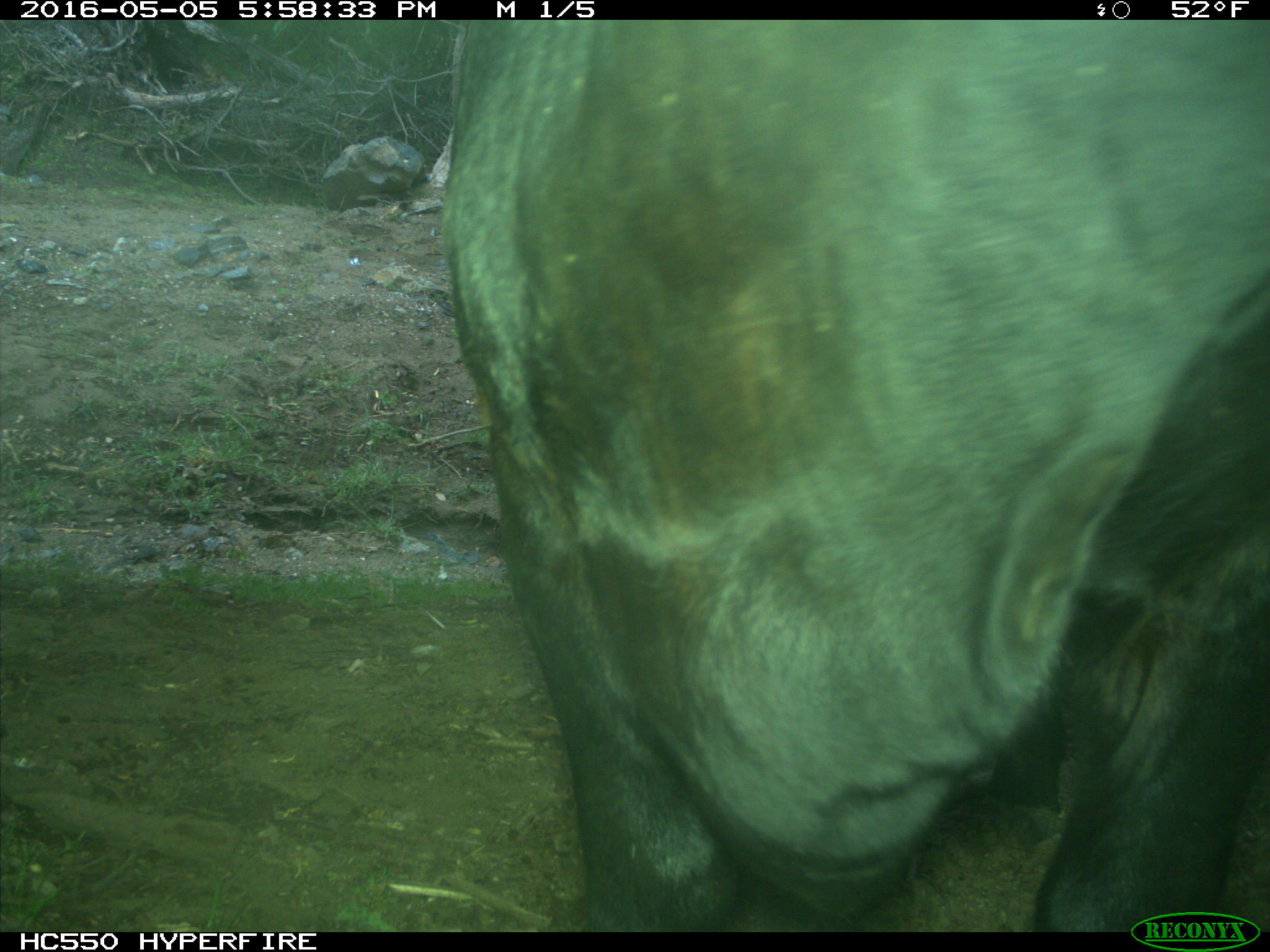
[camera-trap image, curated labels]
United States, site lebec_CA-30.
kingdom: Animalia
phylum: Chordata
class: Mammalia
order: Artiodactyla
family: Bovidae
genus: Bos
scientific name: Bos taurus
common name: domestic cow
Bos taurus (domestic cow).